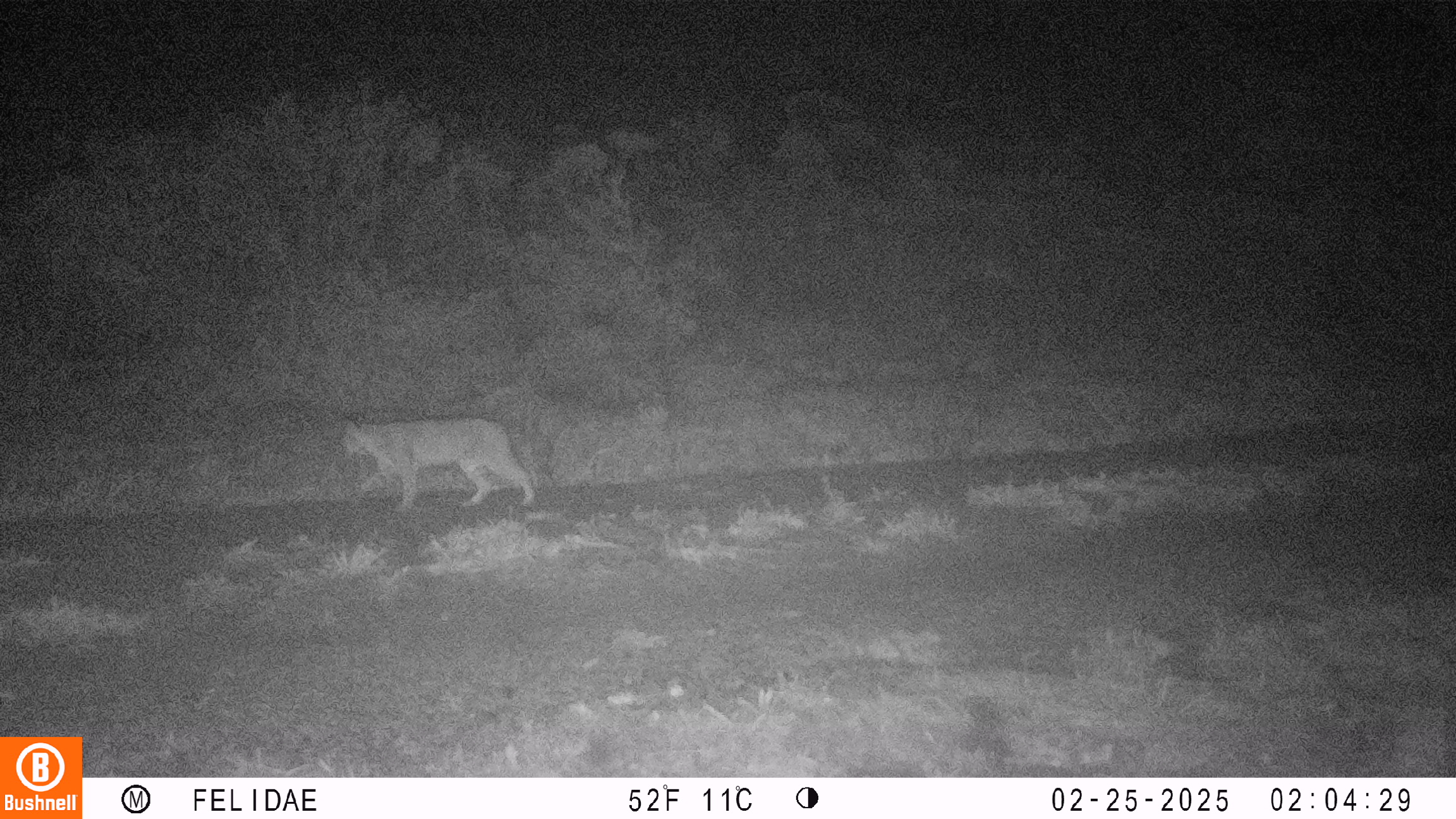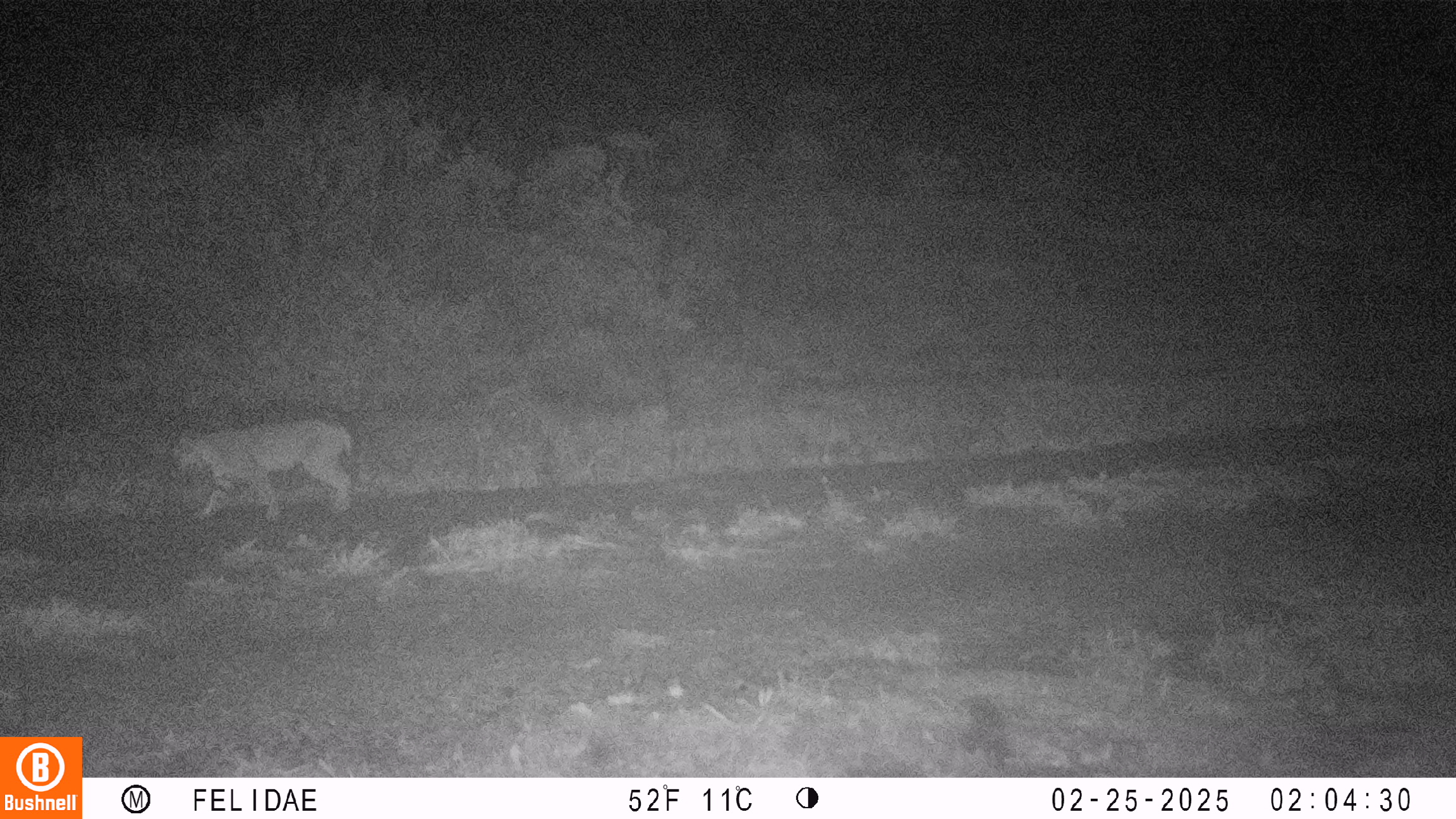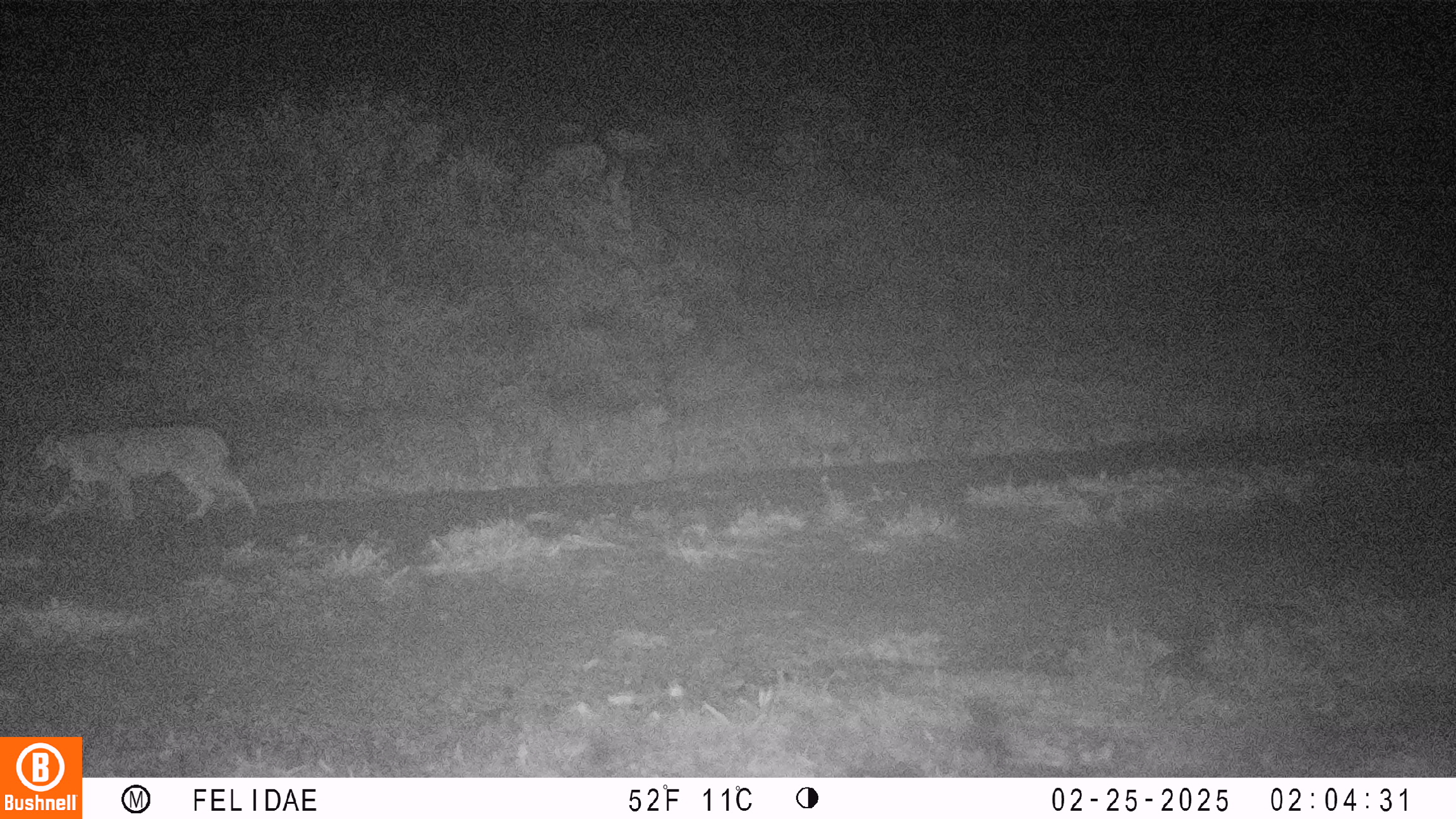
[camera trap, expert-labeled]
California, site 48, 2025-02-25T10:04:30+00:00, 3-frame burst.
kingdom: Animalia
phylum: Chordata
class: Mammalia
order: Carnivora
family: Felidae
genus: Lynx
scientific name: Lynx rufus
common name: bobcat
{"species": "bobcat (Lynx rufus)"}